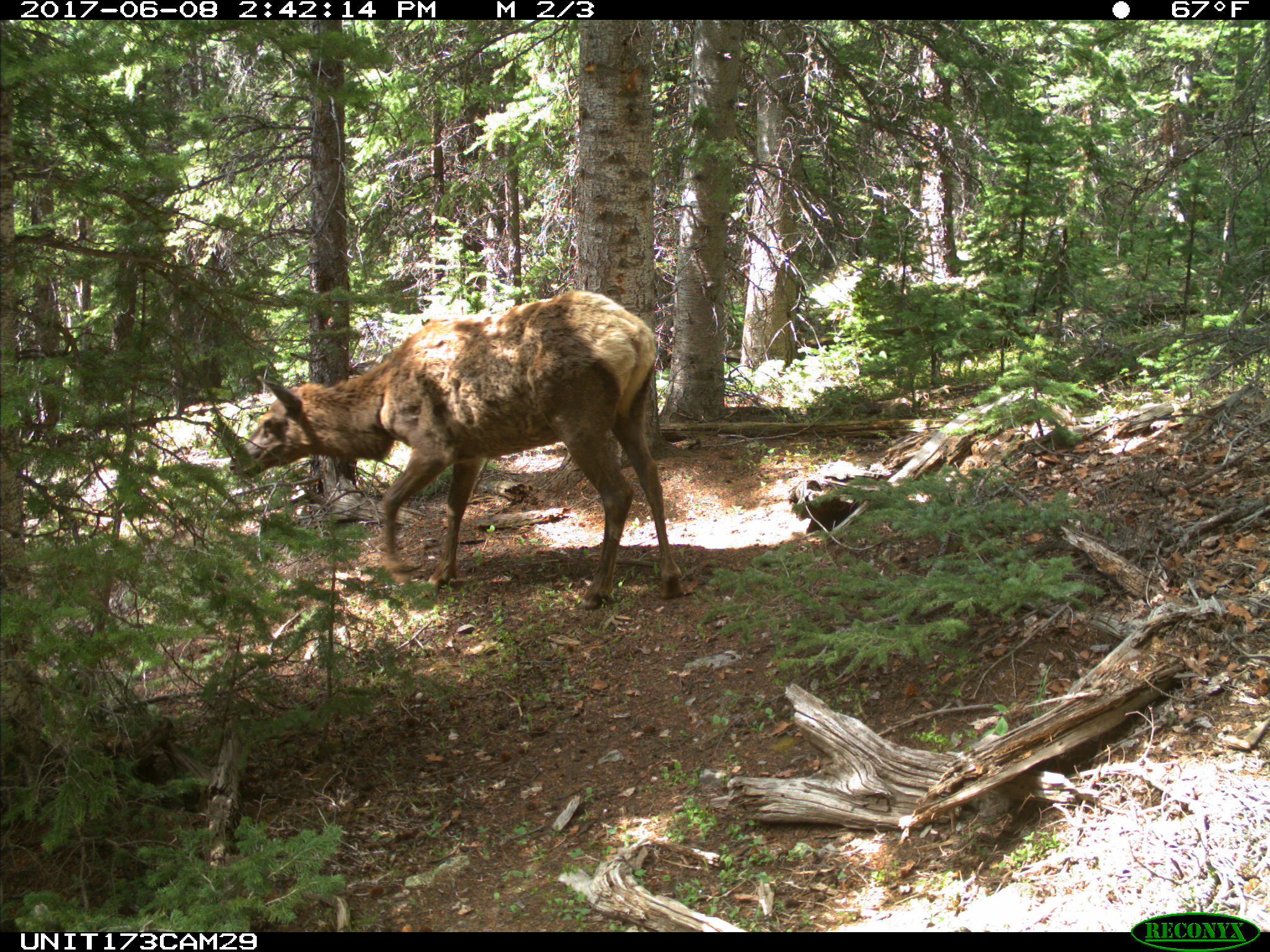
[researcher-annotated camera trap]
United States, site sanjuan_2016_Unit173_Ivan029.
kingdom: Animalia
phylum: Chordata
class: Mammalia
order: Artiodactyla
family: Cervidae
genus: Cervus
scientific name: Cervus elaphus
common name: red deer